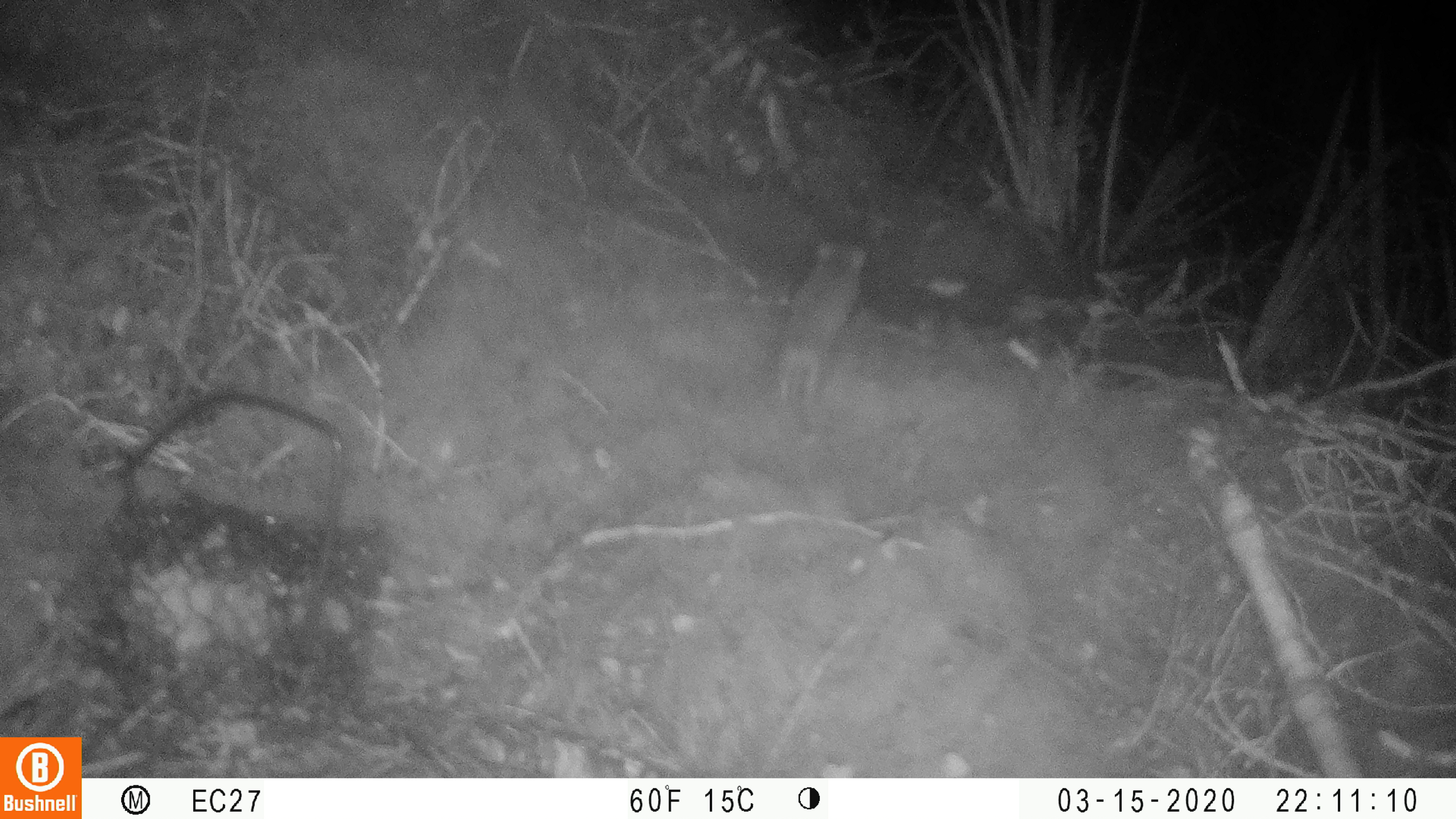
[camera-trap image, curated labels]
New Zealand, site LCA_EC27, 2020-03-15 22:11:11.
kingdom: Animalia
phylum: Chordata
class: Mammalia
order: Rodentia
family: Muridae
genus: Mus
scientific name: Mus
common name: mouse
Mouse (Mus).